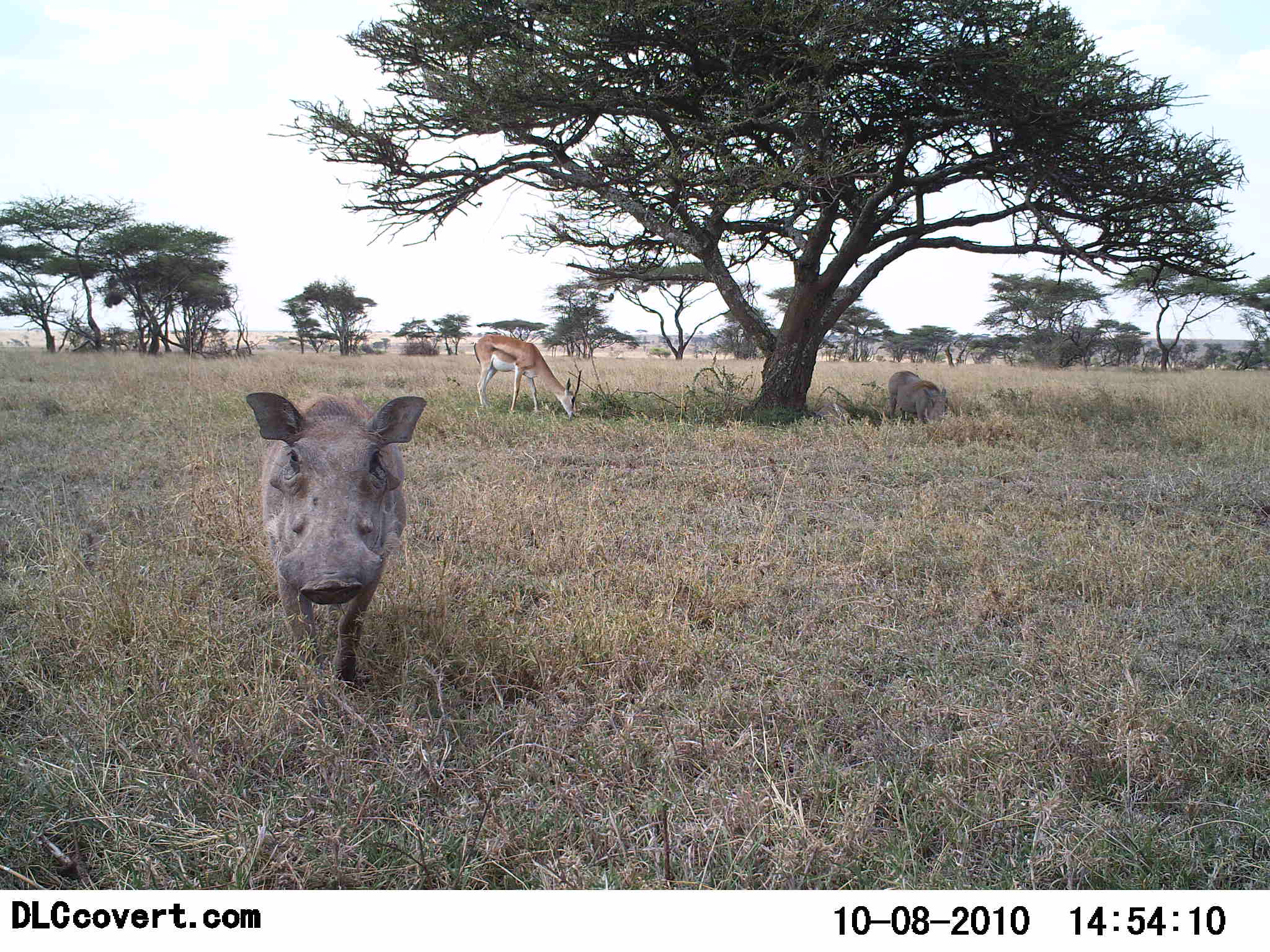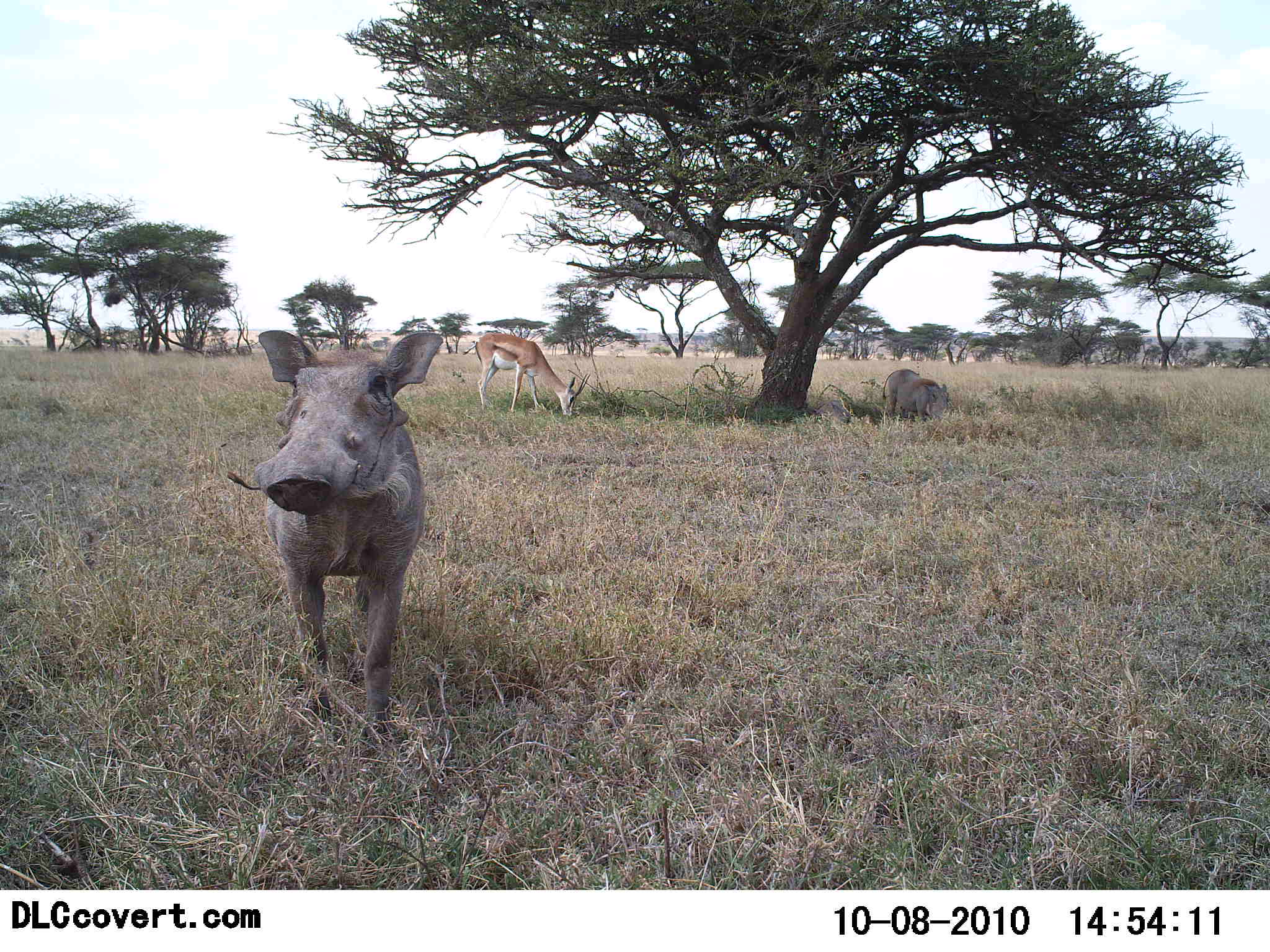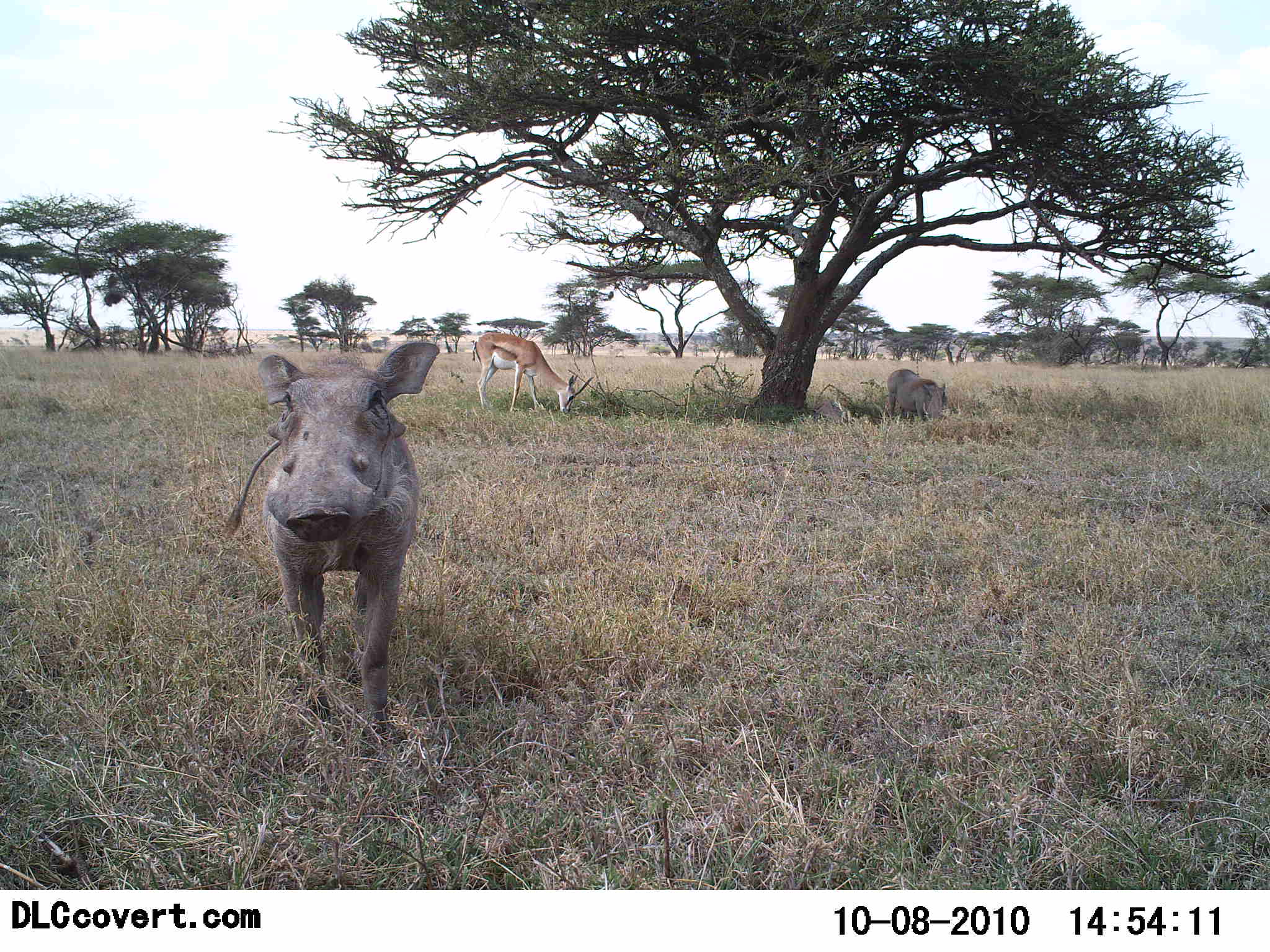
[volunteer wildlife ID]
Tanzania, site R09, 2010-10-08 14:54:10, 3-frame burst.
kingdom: Animalia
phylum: Chordata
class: Mammalia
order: Artiodactyla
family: Bovidae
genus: Eudorcas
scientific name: Eudorcas thomsonii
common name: thomson's gazelle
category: gazellethomsons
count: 1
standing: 10%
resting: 0%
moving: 0%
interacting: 0%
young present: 0%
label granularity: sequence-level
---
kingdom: Animalia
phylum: Chordata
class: Mammalia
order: Artiodactyla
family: Suidae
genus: Phacochoerus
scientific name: Phacochoerus africanus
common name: warthog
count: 2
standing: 76%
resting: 19%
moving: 24%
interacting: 0%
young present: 0%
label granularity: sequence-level